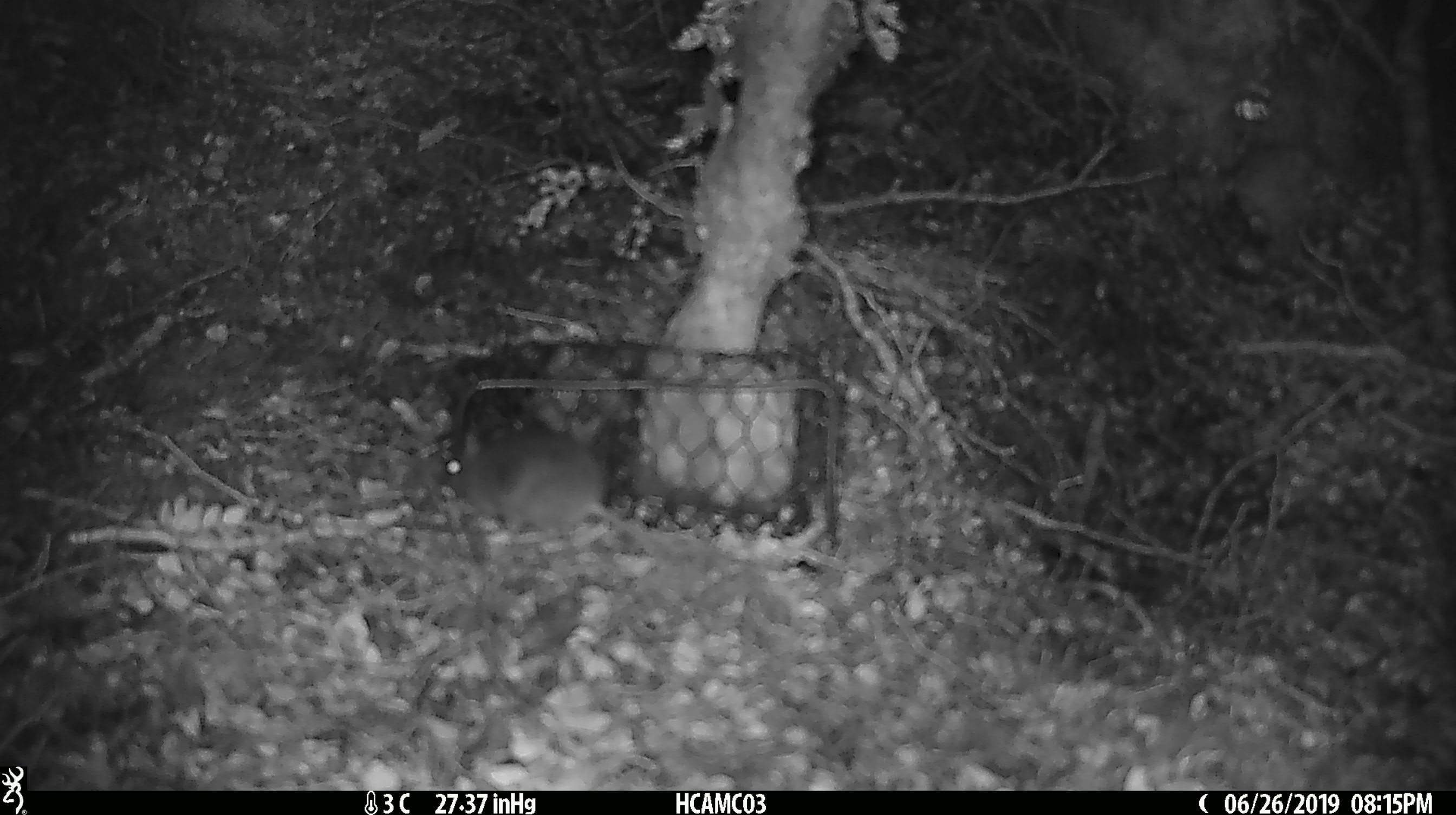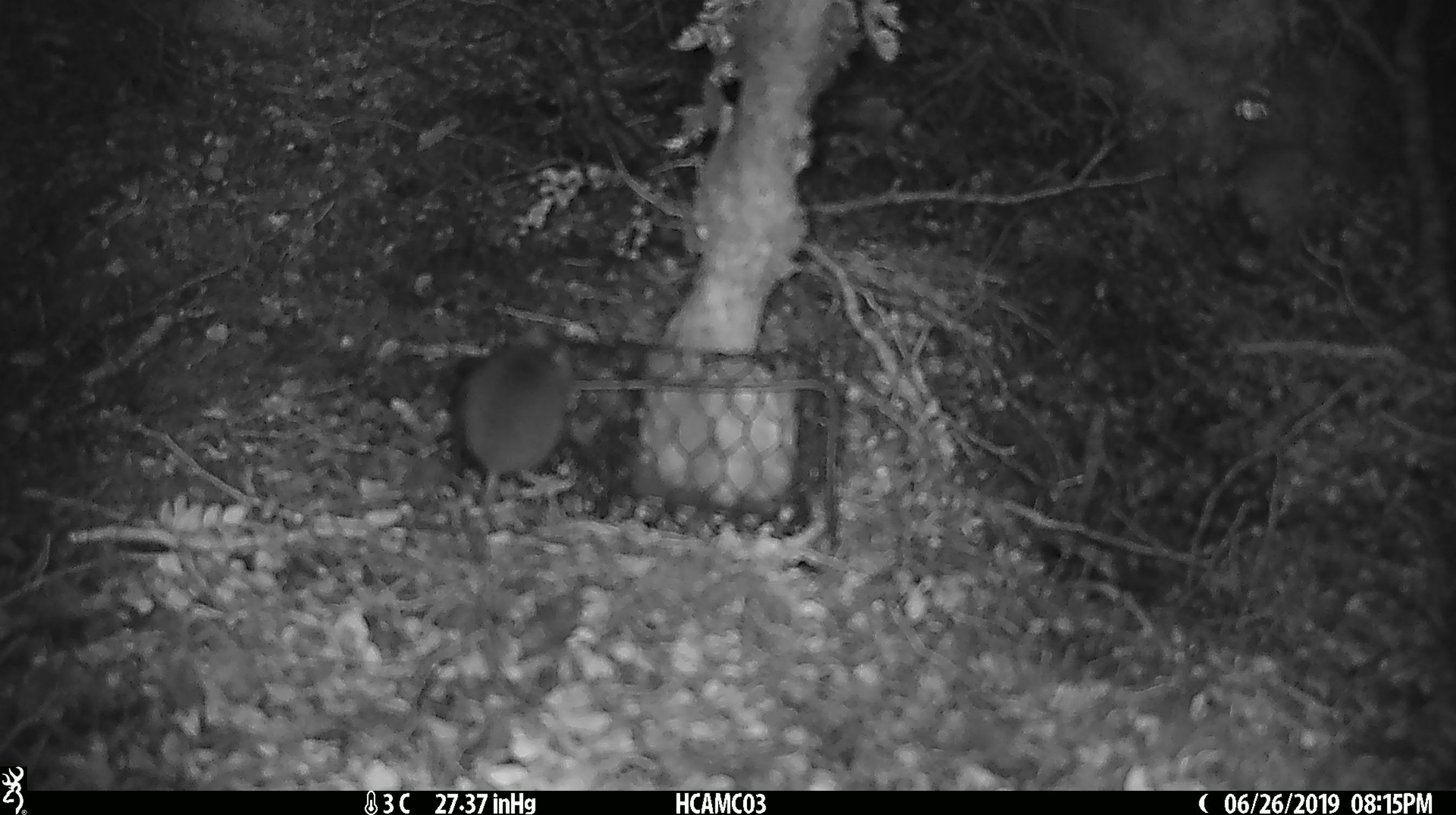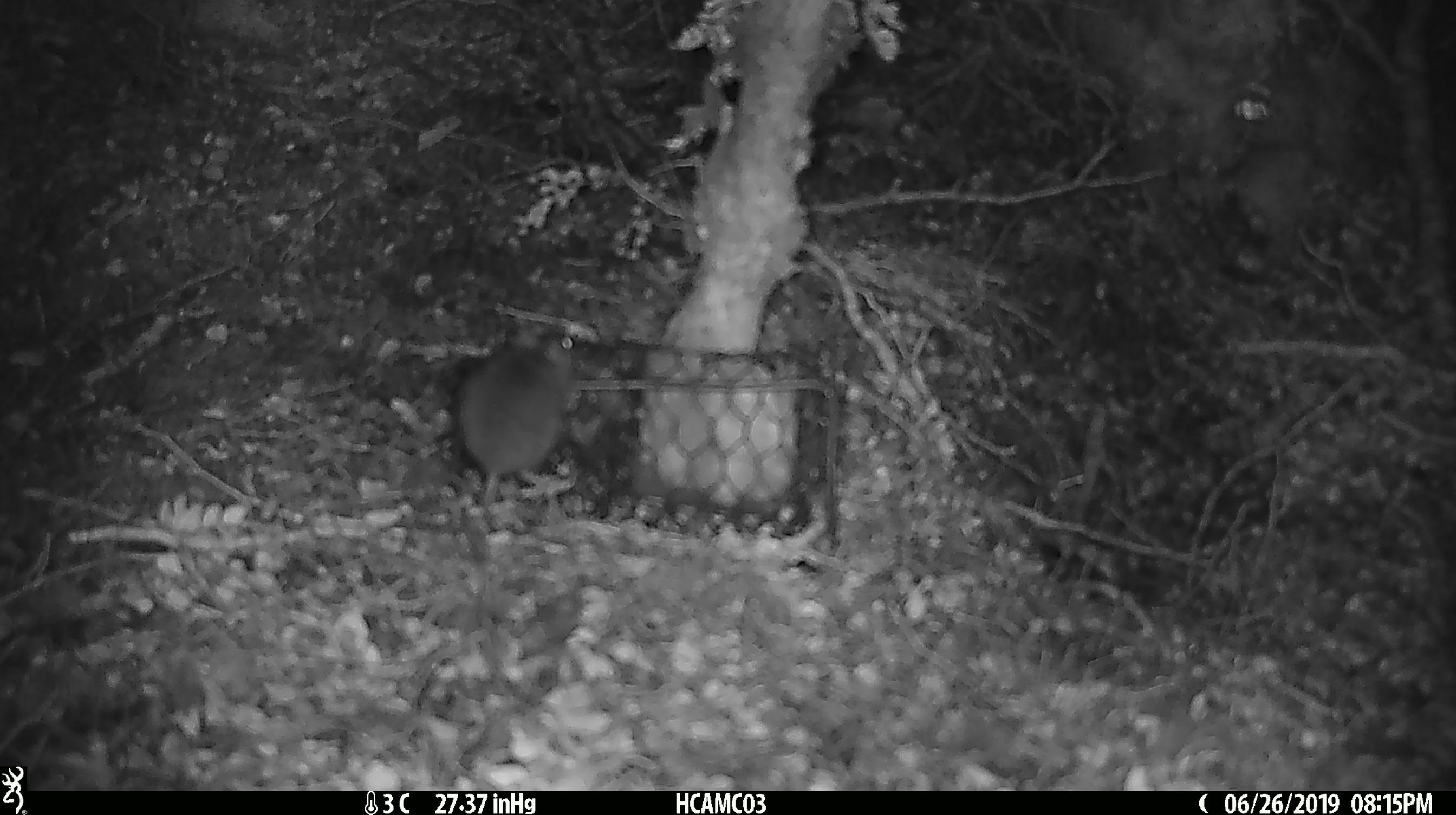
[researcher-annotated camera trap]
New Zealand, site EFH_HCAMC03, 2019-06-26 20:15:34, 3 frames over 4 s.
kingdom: Animalia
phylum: Chordata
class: Mammalia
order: Rodentia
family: Muridae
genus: Mus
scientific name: Mus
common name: mouse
Mouse (Mus).